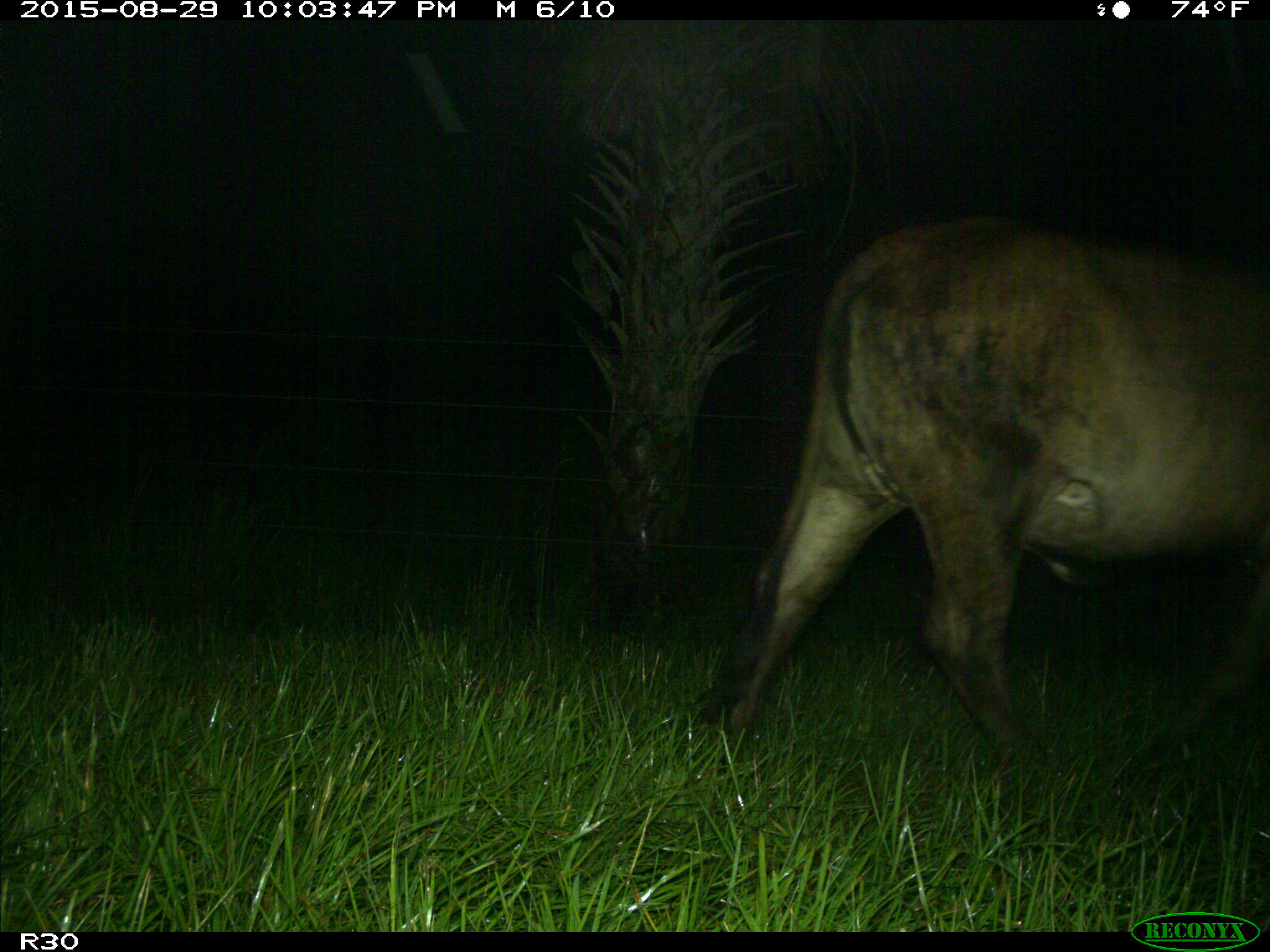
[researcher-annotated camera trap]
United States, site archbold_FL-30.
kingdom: Animalia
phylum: Chordata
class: Mammalia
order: Artiodactyla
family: Bovidae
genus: Bos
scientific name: Bos taurus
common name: domestic cow